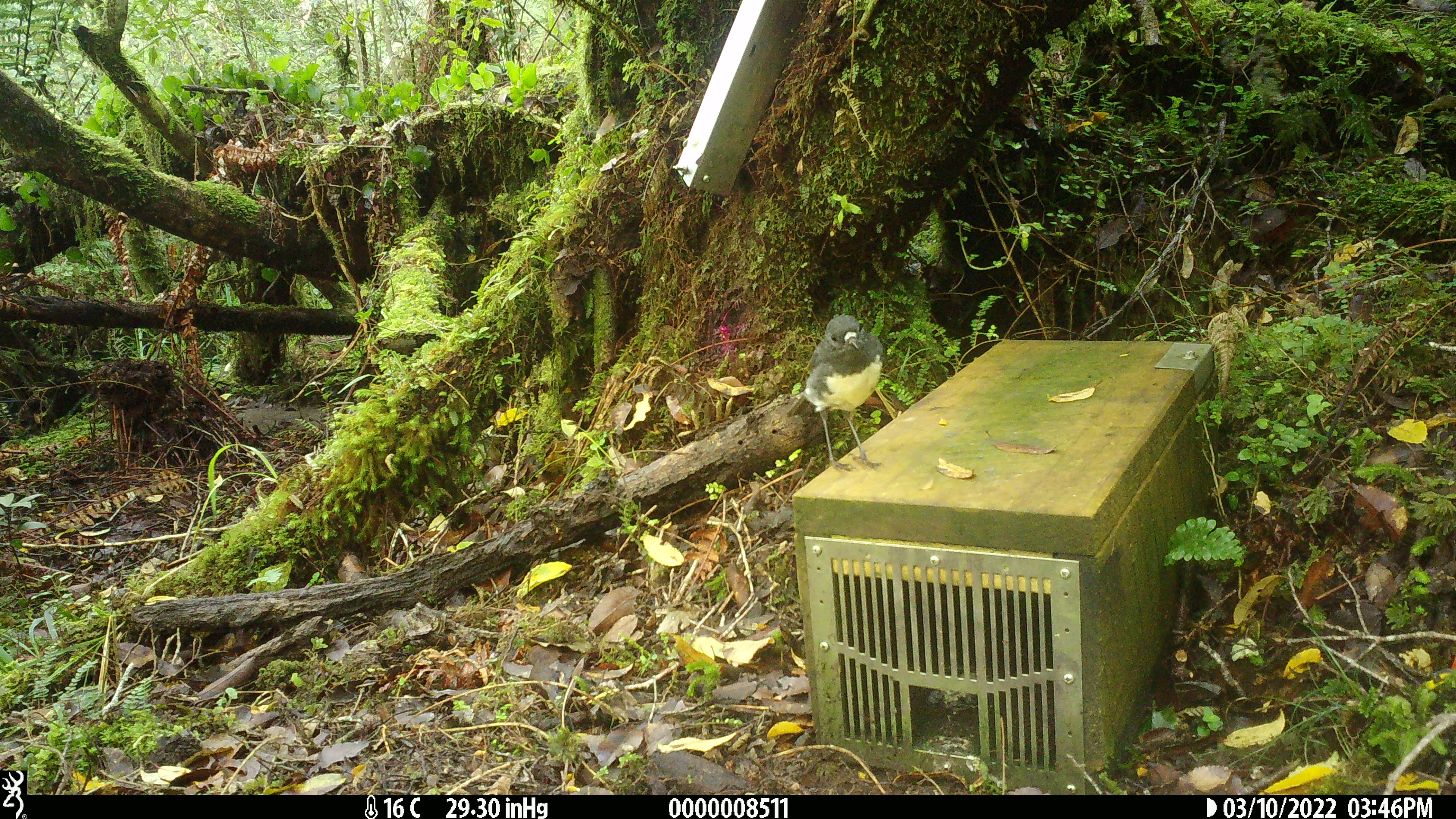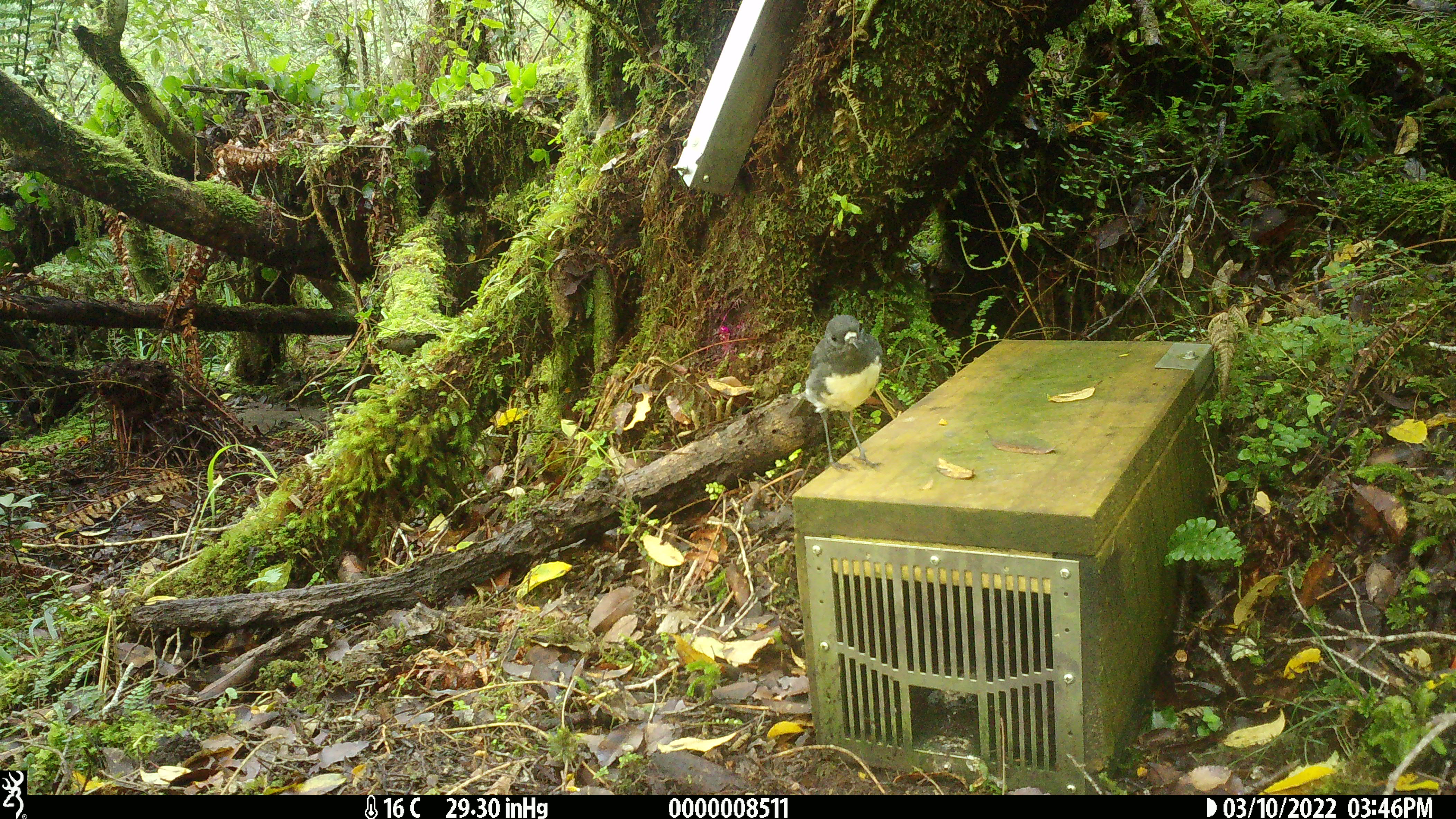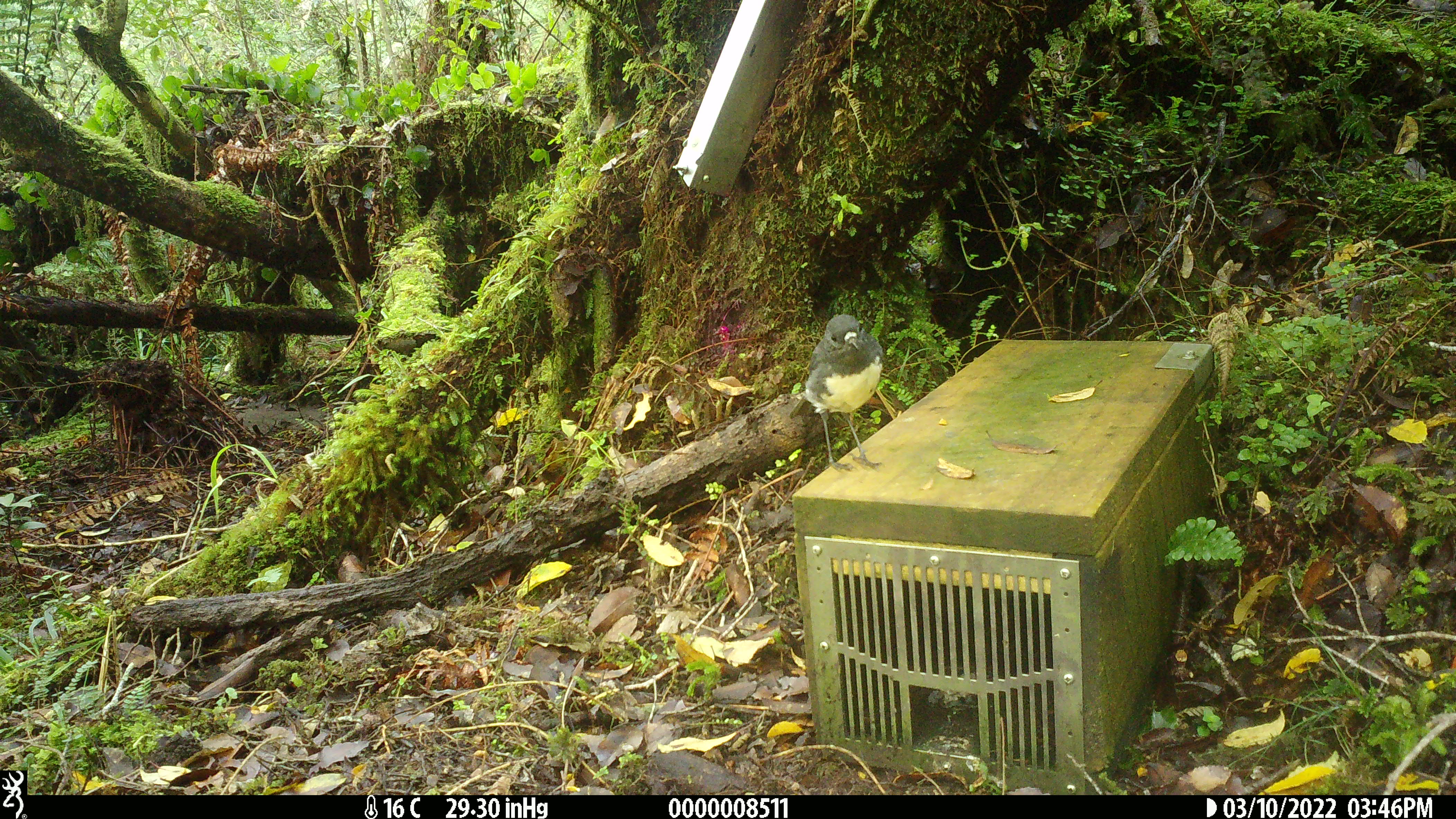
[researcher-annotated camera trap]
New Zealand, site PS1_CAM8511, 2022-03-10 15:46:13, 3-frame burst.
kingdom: Animalia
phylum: Chordata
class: Aves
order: Passeriformes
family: Petroicidae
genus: Petroica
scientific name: Petroica australis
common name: new zealand robin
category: robin